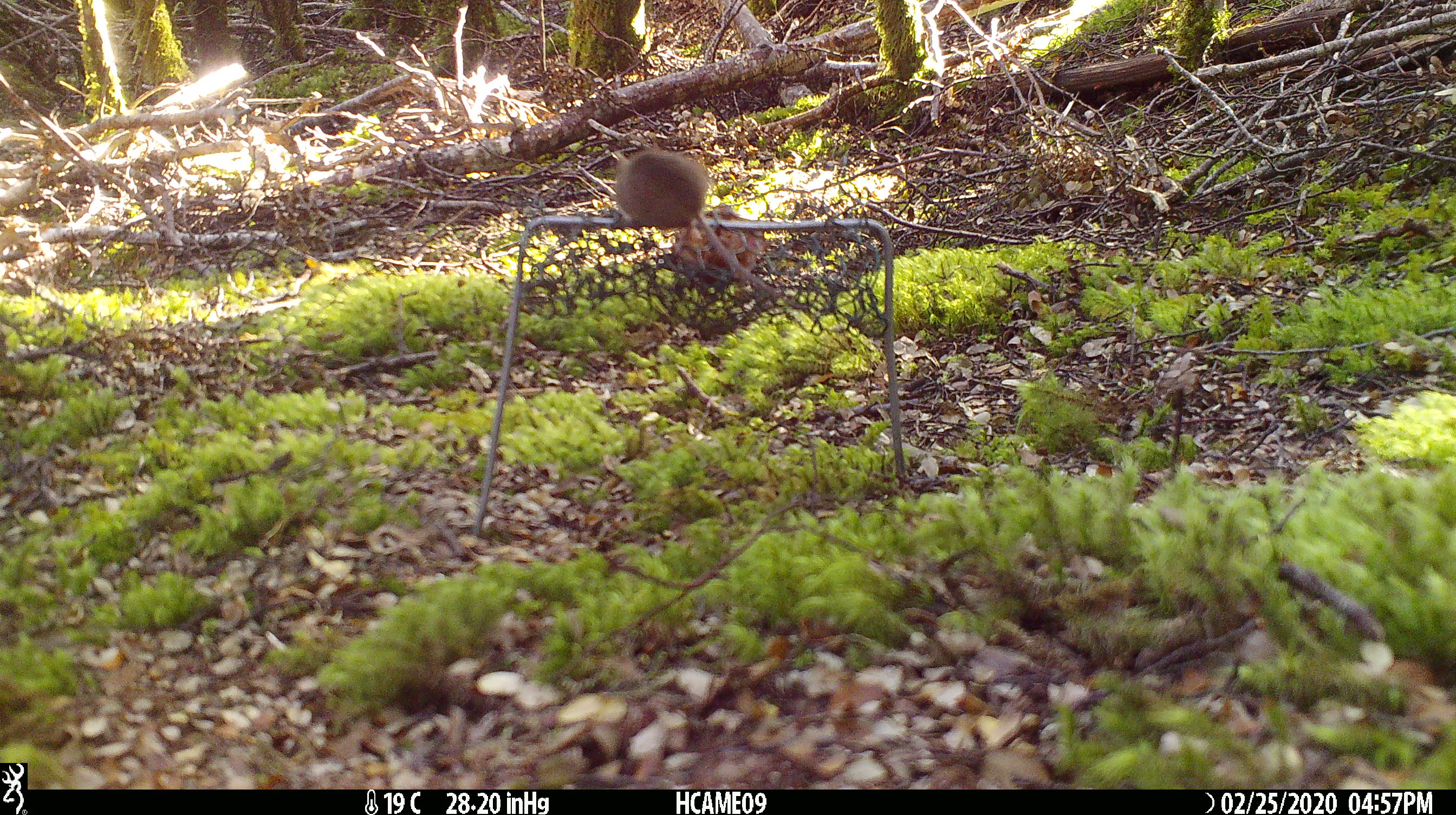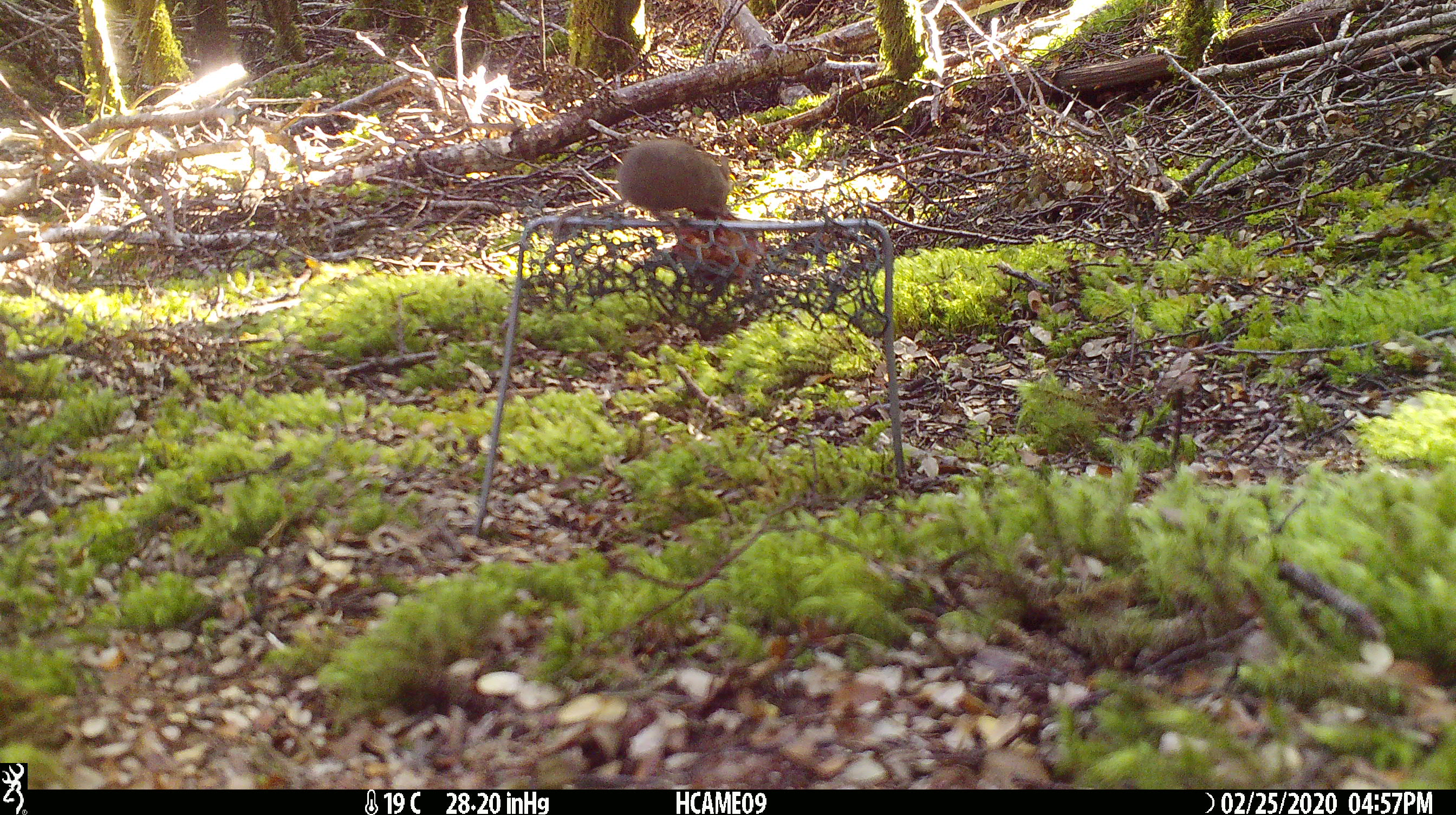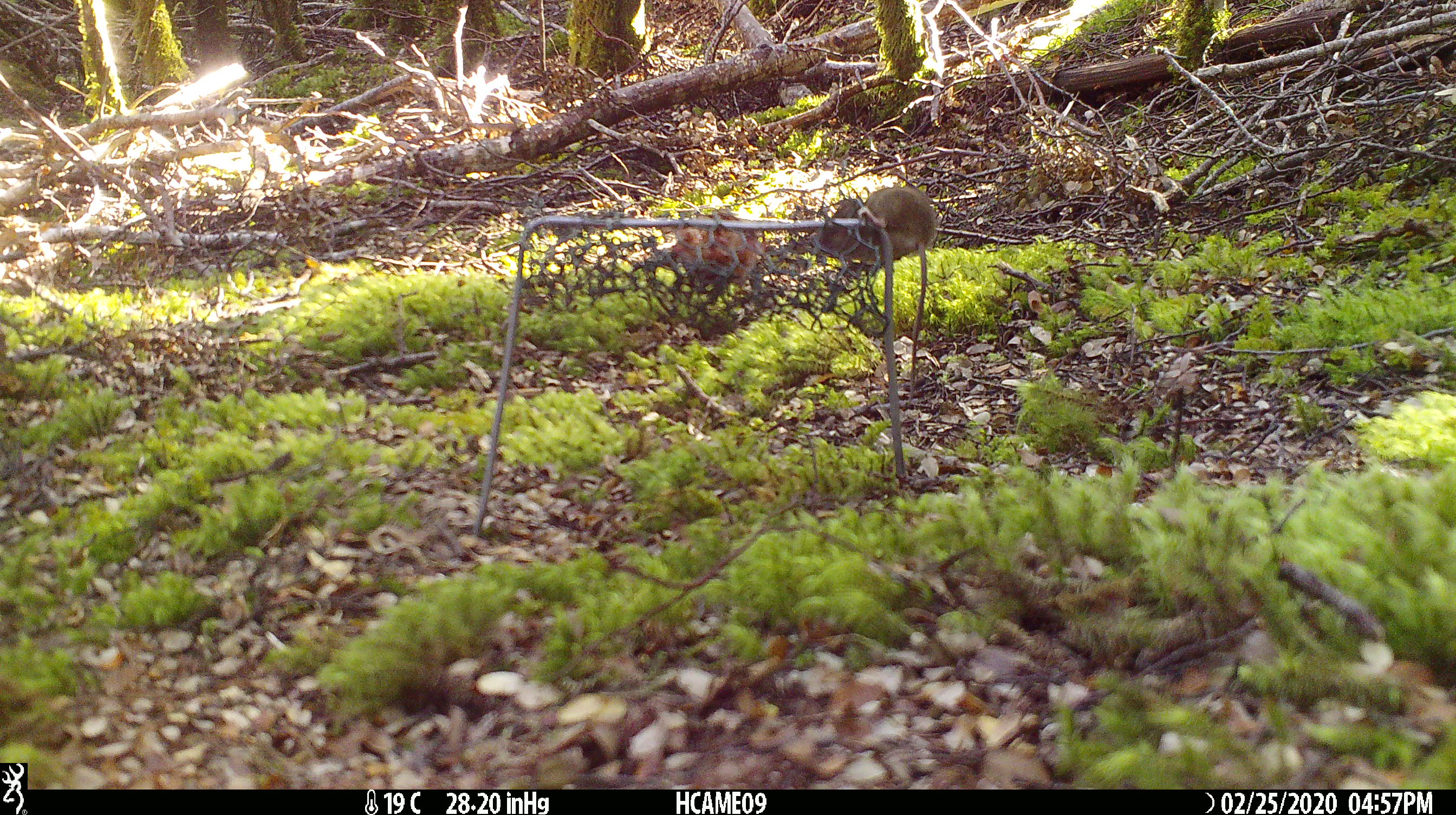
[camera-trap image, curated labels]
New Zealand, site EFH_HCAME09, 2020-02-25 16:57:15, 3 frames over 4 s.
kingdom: Animalia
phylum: Chordata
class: Mammalia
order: Rodentia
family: Muridae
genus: Mus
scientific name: Mus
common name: mouse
Mouse (Mus).